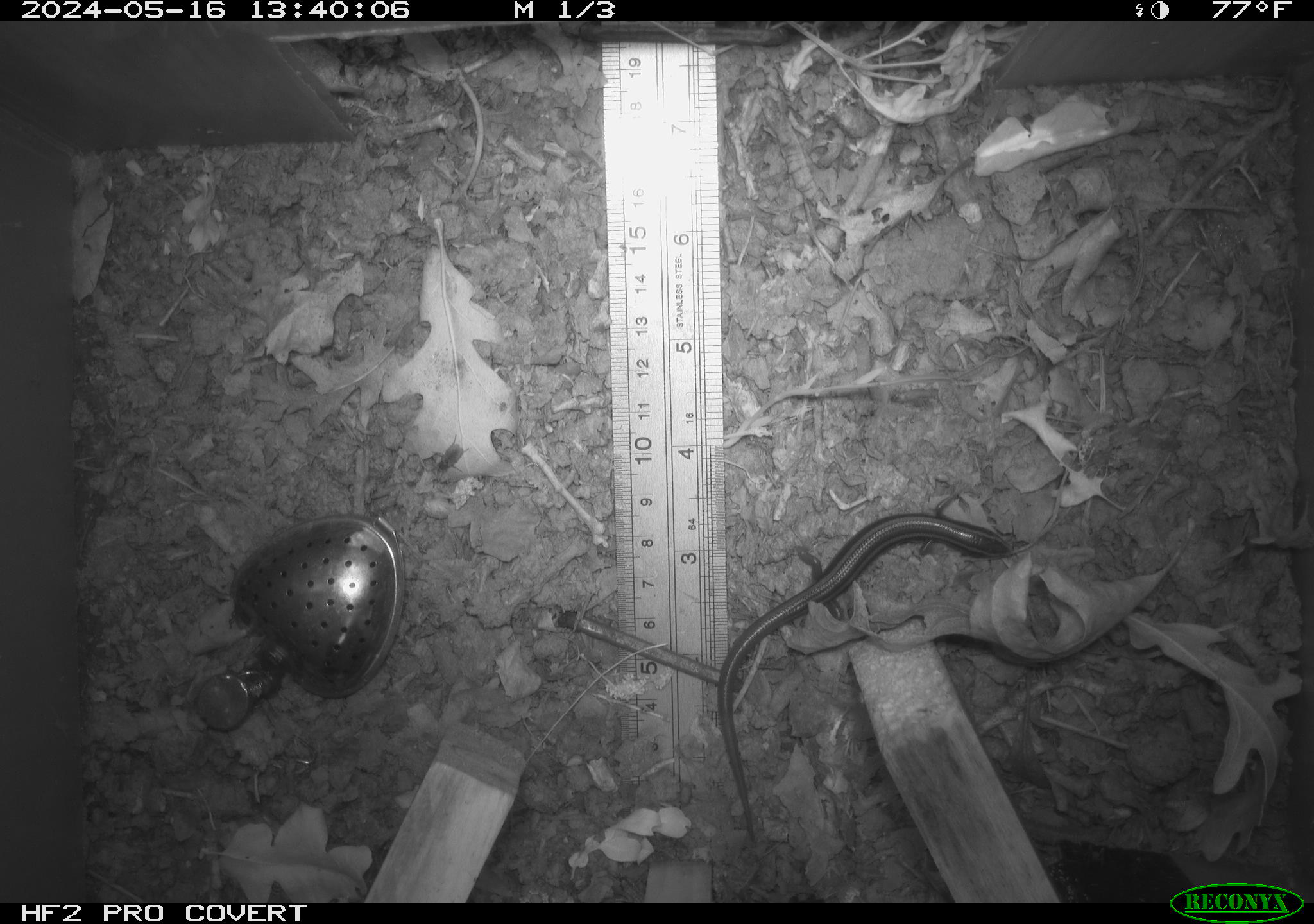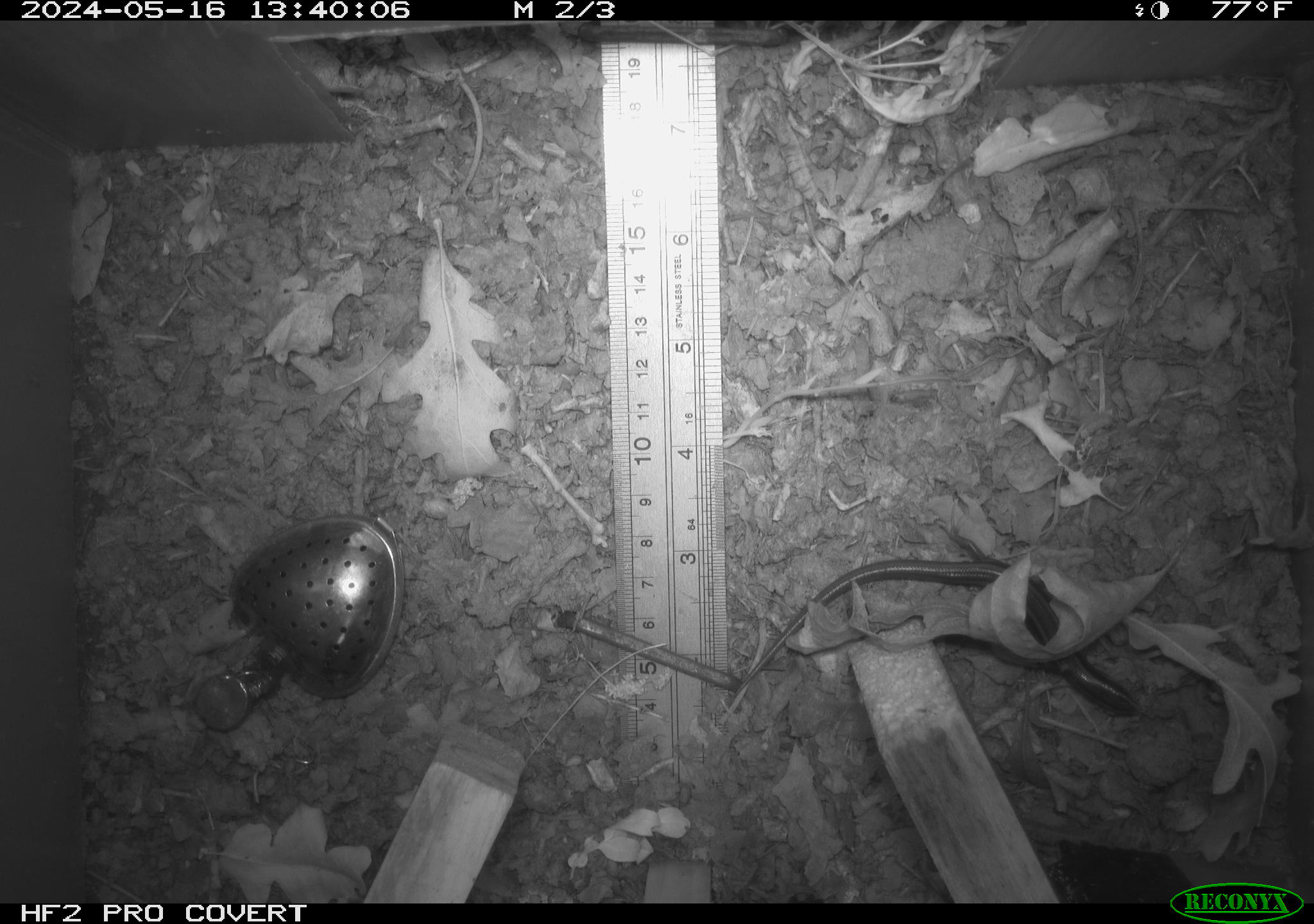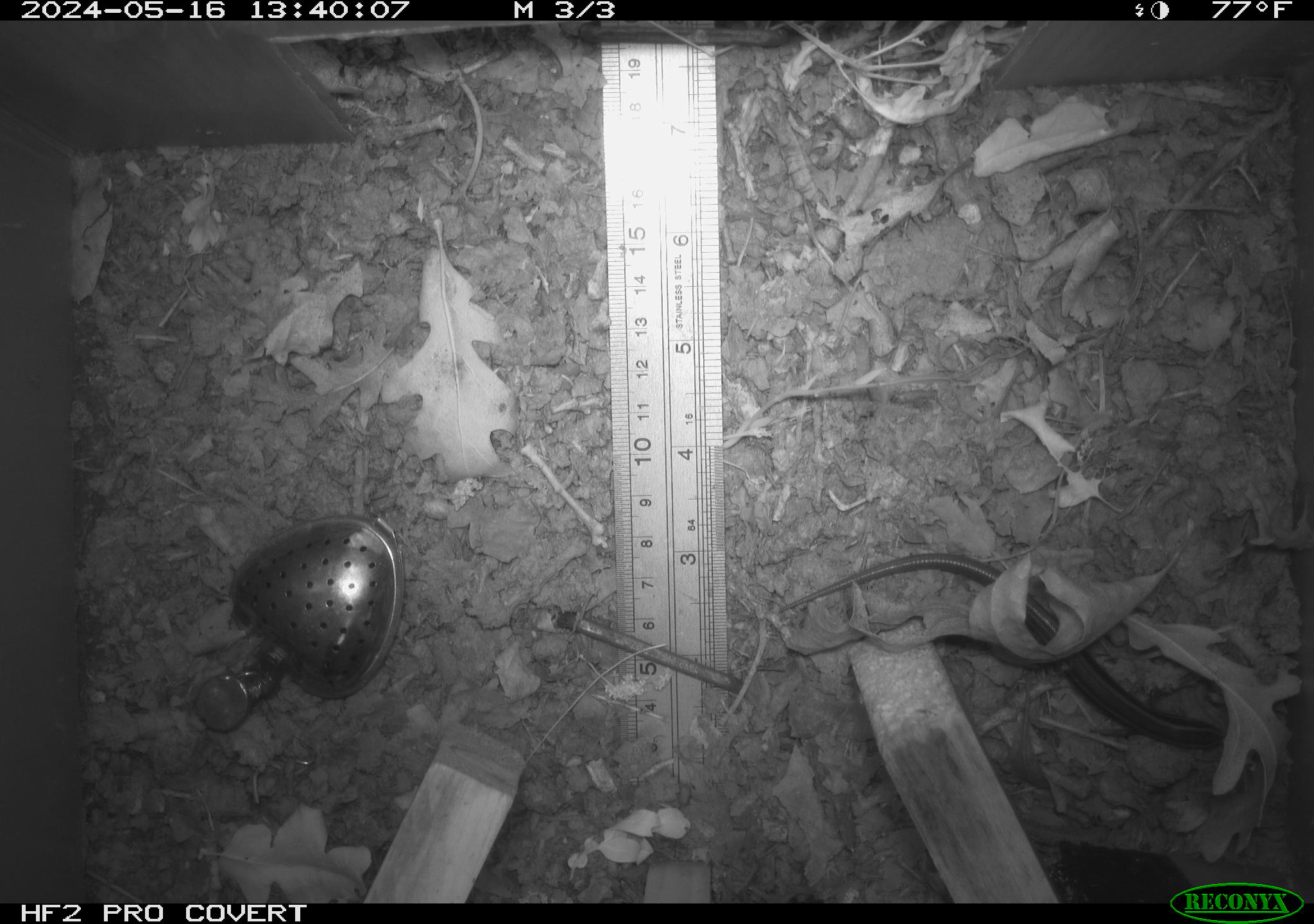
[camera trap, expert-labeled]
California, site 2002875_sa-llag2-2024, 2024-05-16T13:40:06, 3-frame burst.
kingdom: Animalia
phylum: Chordata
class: Reptilia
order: Squamata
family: Scincidae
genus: Plestiodon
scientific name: Plestiodon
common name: blue-tailed skinks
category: plestiodon species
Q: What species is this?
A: Plestiodon species (blue-tailed skinks) (Plestiodon).